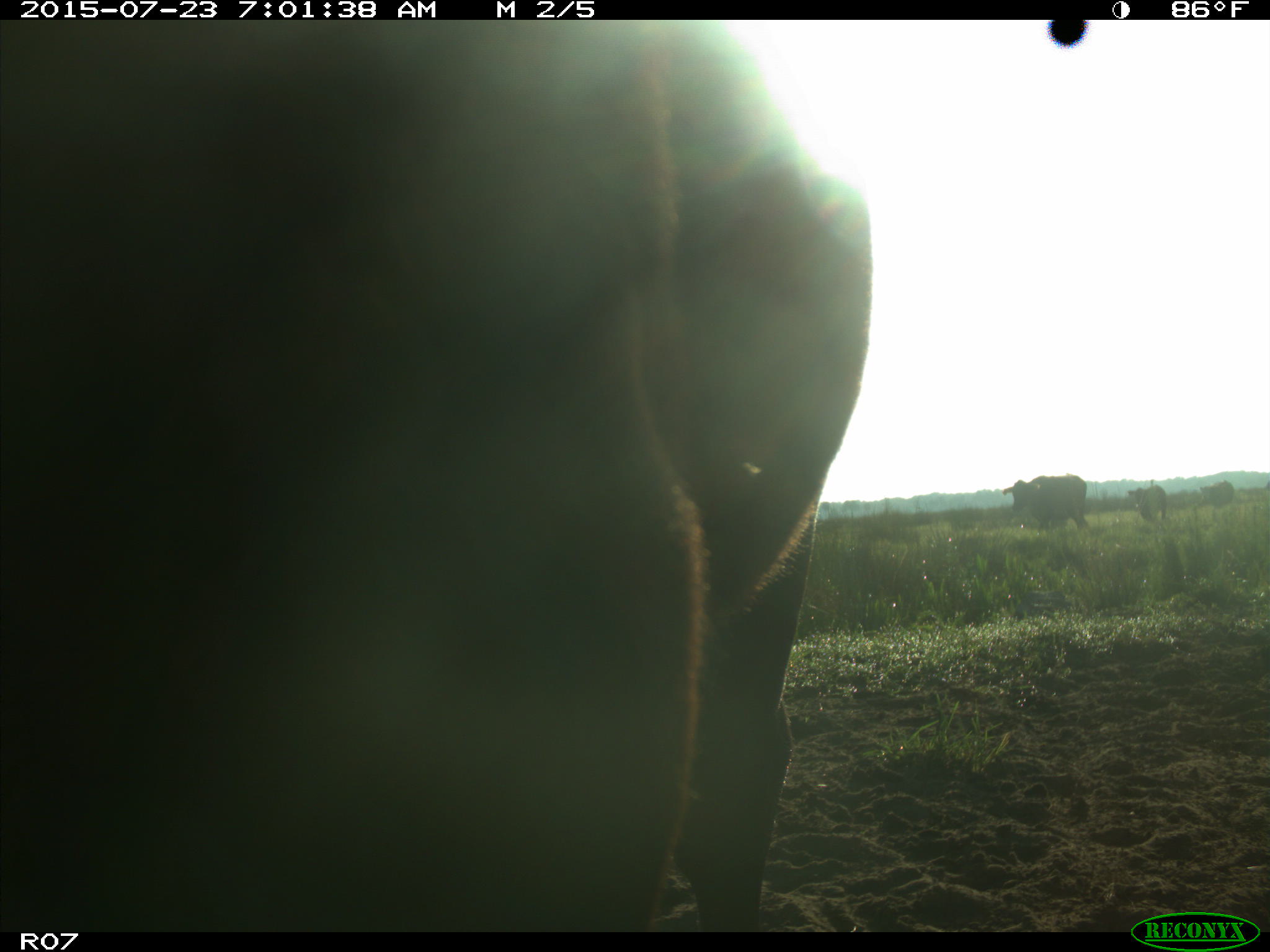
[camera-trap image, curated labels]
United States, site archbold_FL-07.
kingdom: Animalia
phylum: Chordata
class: Mammalia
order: Artiodactyla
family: Bovidae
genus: Bos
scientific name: Bos taurus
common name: domestic cow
Bos taurus (domestic cow).